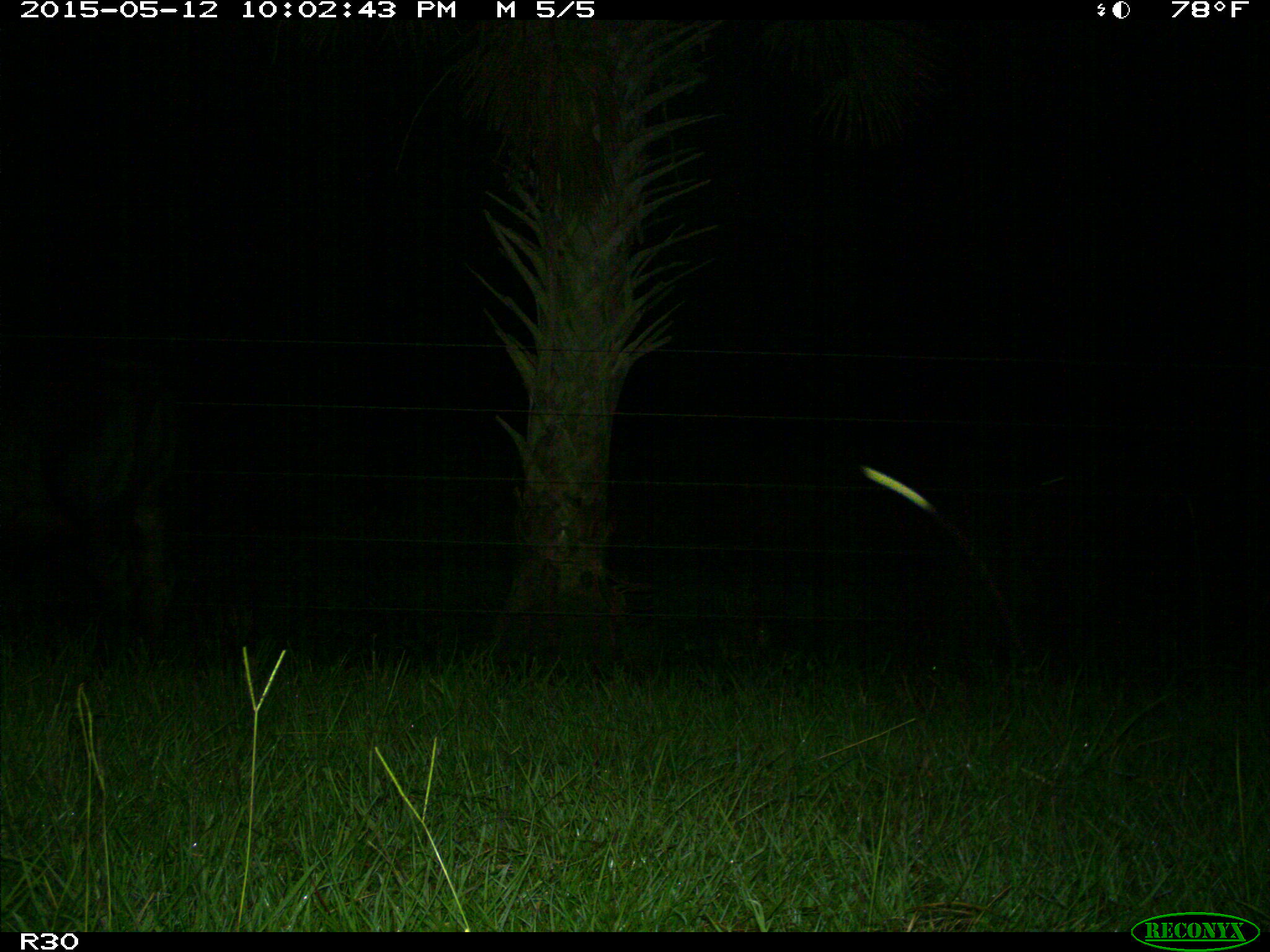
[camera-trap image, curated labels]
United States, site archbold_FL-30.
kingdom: Animalia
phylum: Chordata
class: Mammalia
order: Artiodactyla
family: Bovidae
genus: Bos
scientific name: Bos taurus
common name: domestic cow